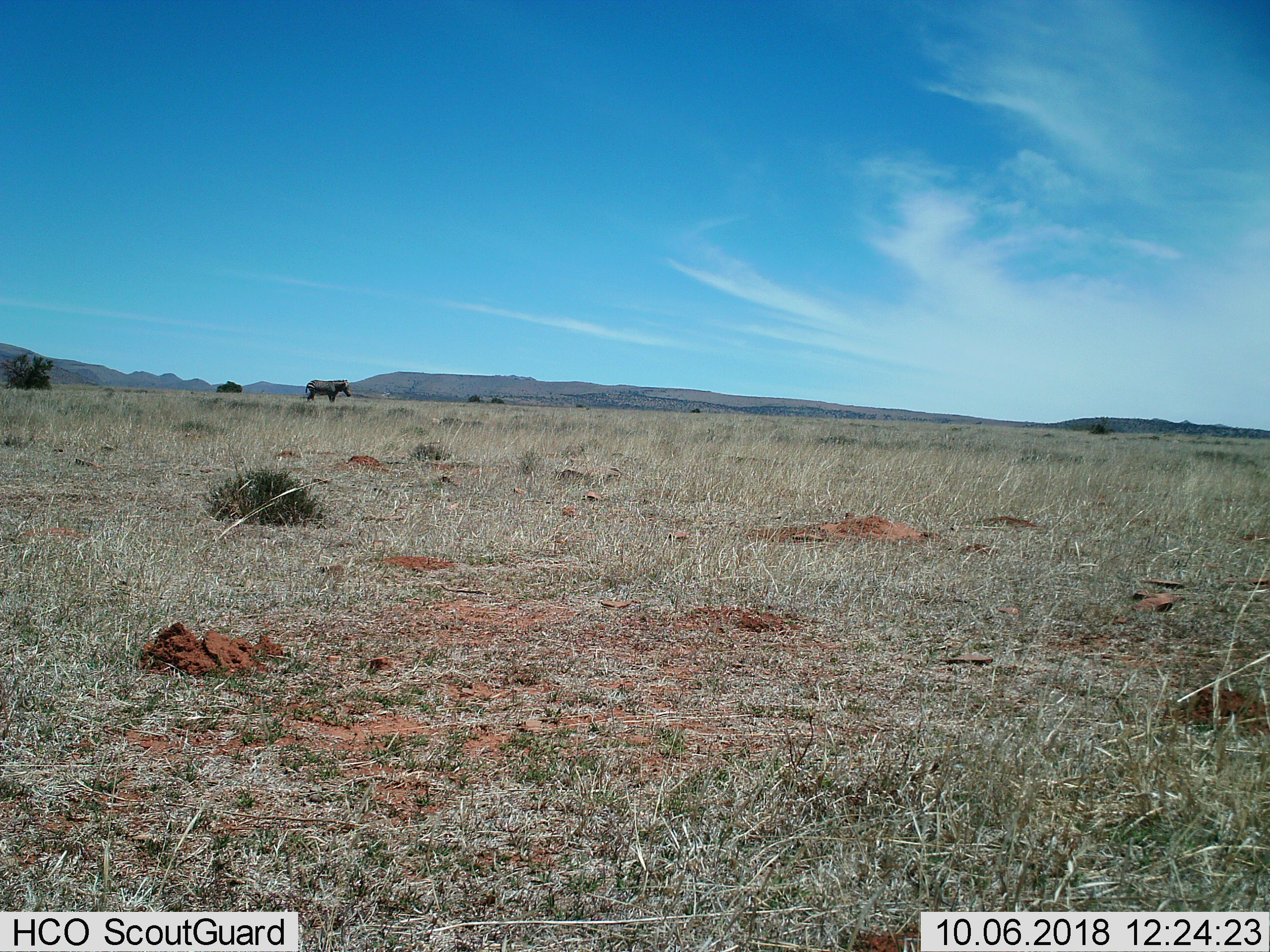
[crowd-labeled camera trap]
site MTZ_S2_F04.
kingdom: Animalia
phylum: Chordata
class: Mammalia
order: Perissodactyla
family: Equidae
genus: Equus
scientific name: Equus zebra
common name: mountain zebra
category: zebramountain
Zebramountain (mountain zebra) (Equus zebra), count 1. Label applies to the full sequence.